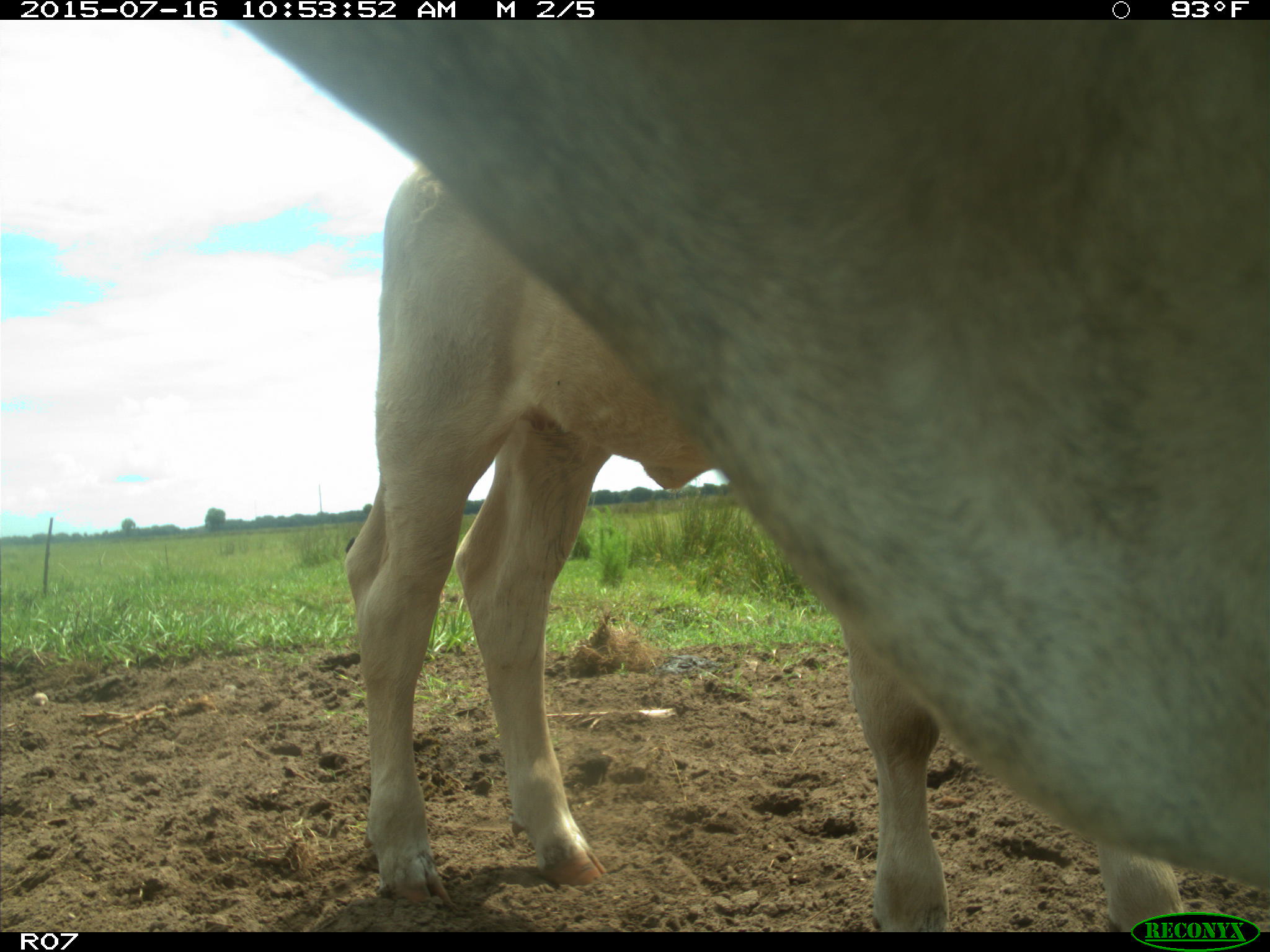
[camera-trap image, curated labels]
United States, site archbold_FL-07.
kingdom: Animalia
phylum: Chordata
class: Mammalia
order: Artiodactyla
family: Bovidae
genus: Bos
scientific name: Bos taurus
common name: domestic cow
Bos taurus (domestic cow).